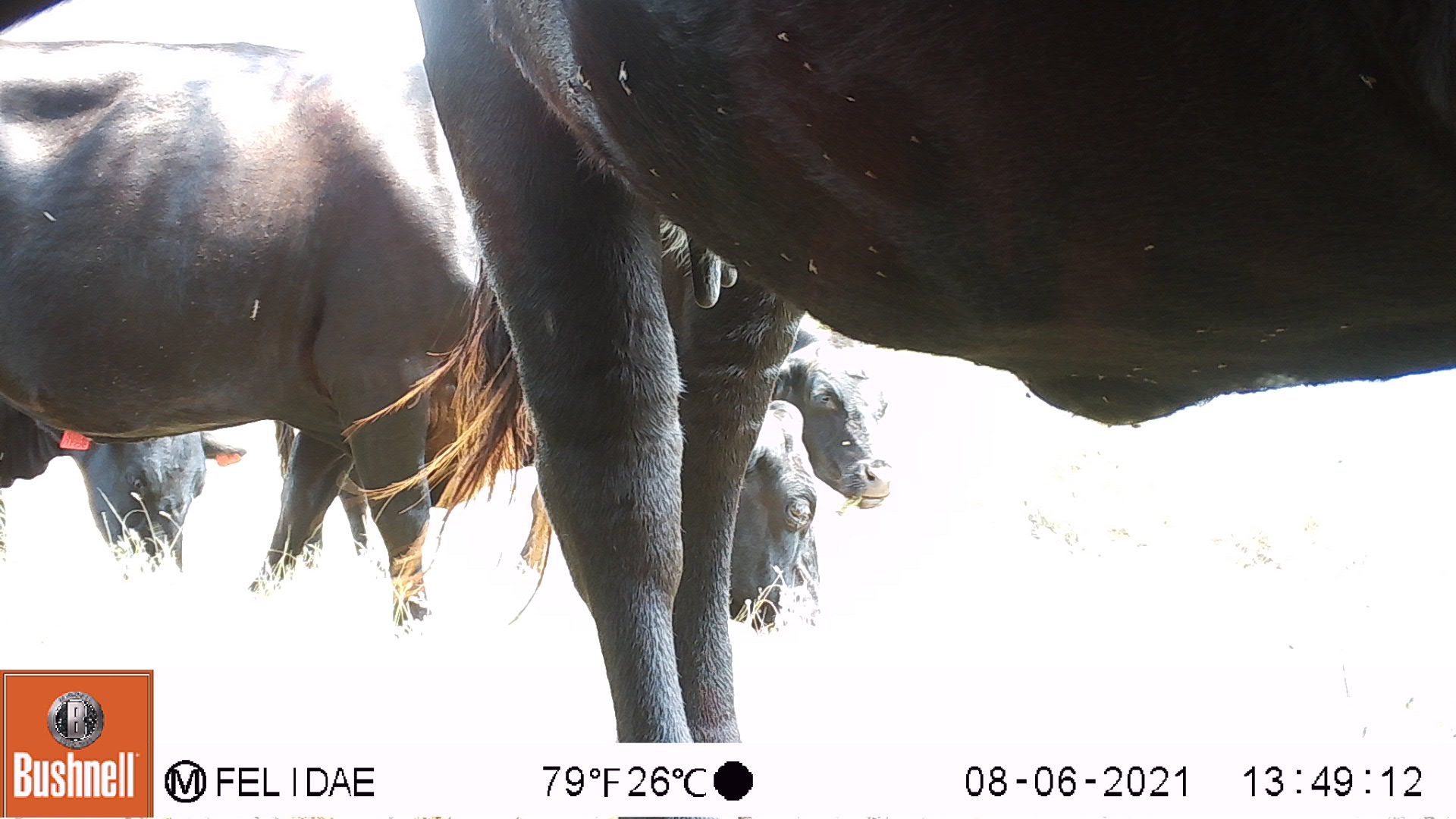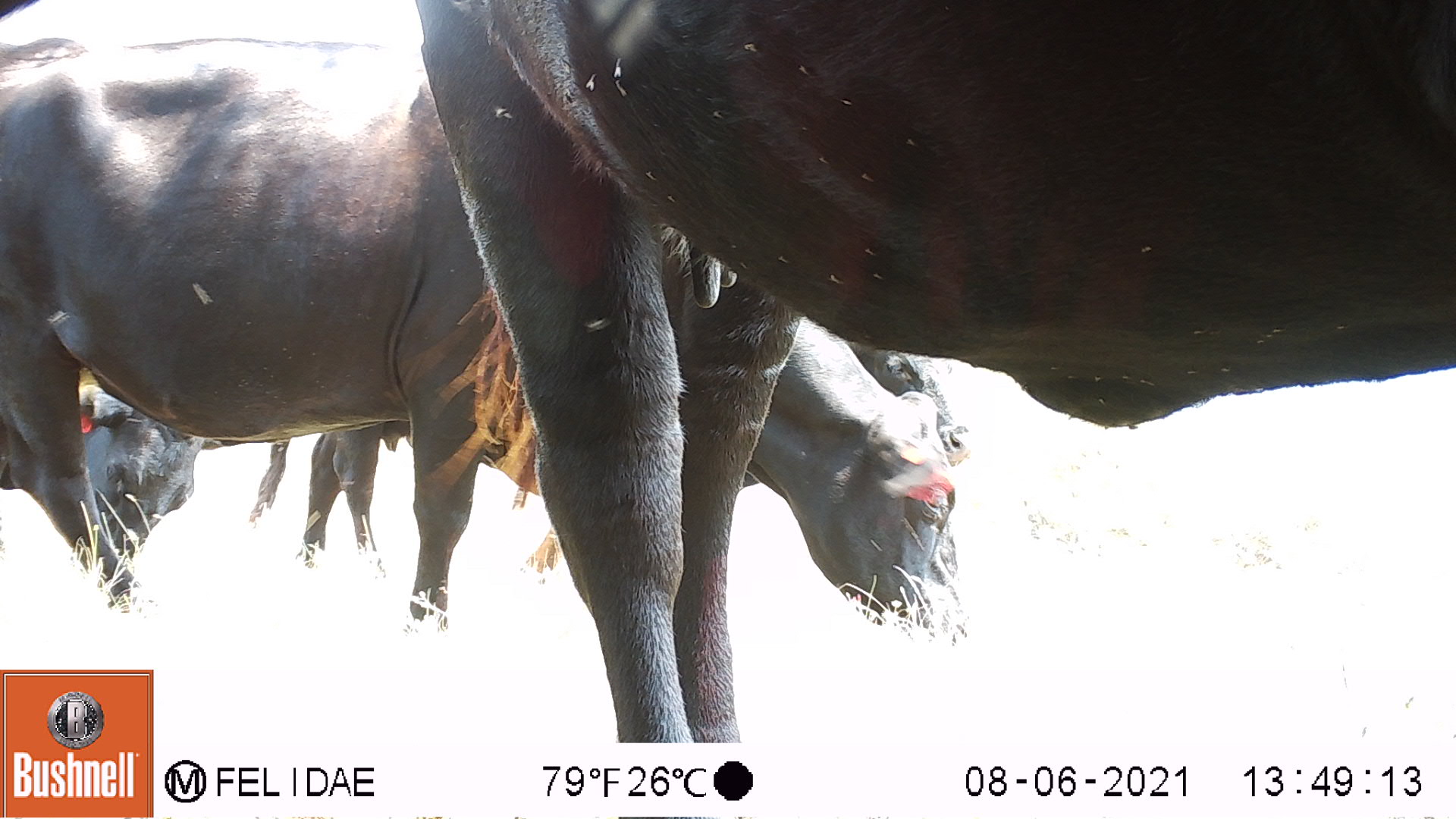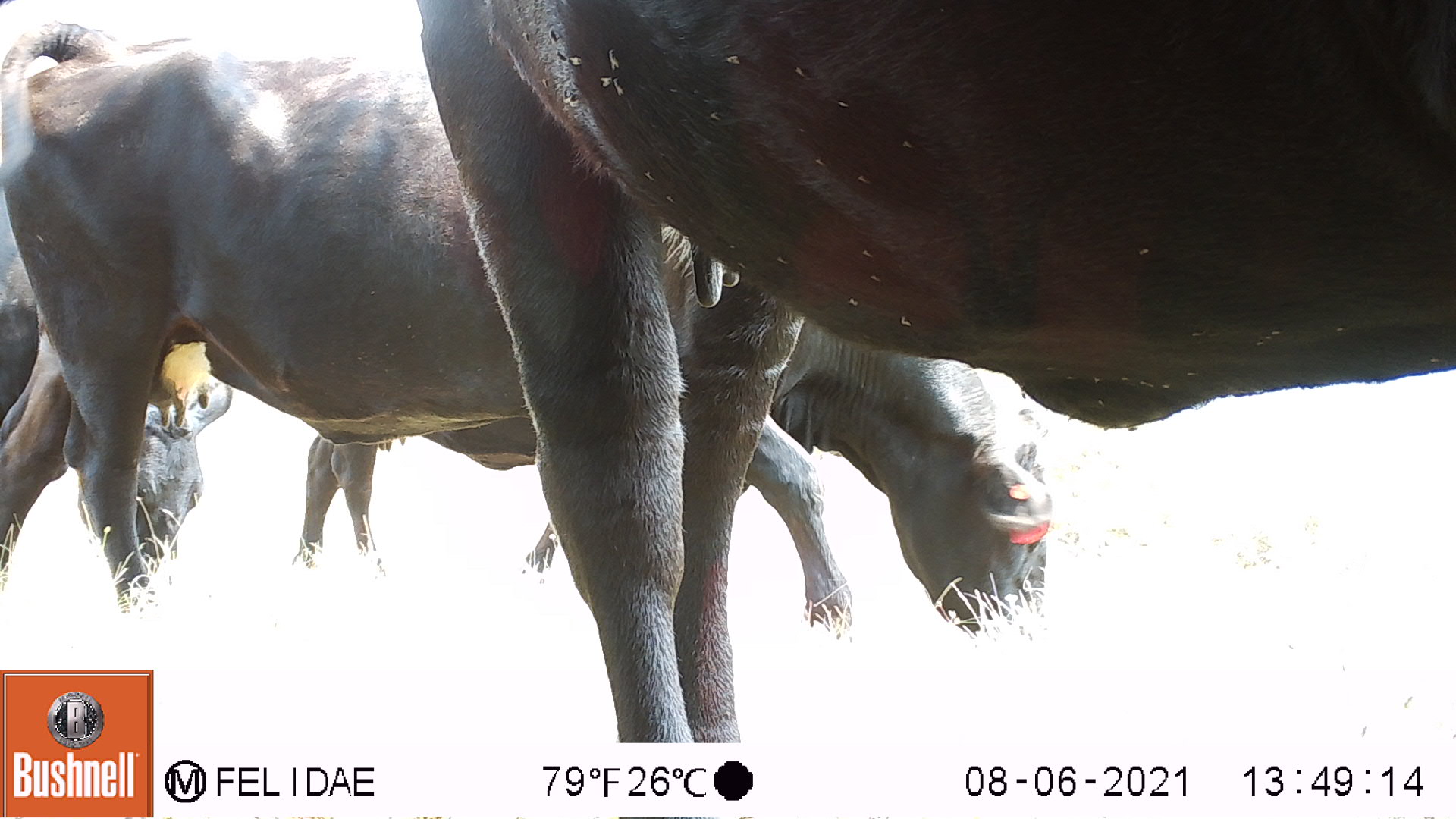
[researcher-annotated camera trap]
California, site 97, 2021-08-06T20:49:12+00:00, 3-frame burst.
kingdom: Animalia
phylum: Chordata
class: Mammalia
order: Artiodactyla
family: Bovidae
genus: Bos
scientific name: Bos taurus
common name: domestic cattle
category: cattle